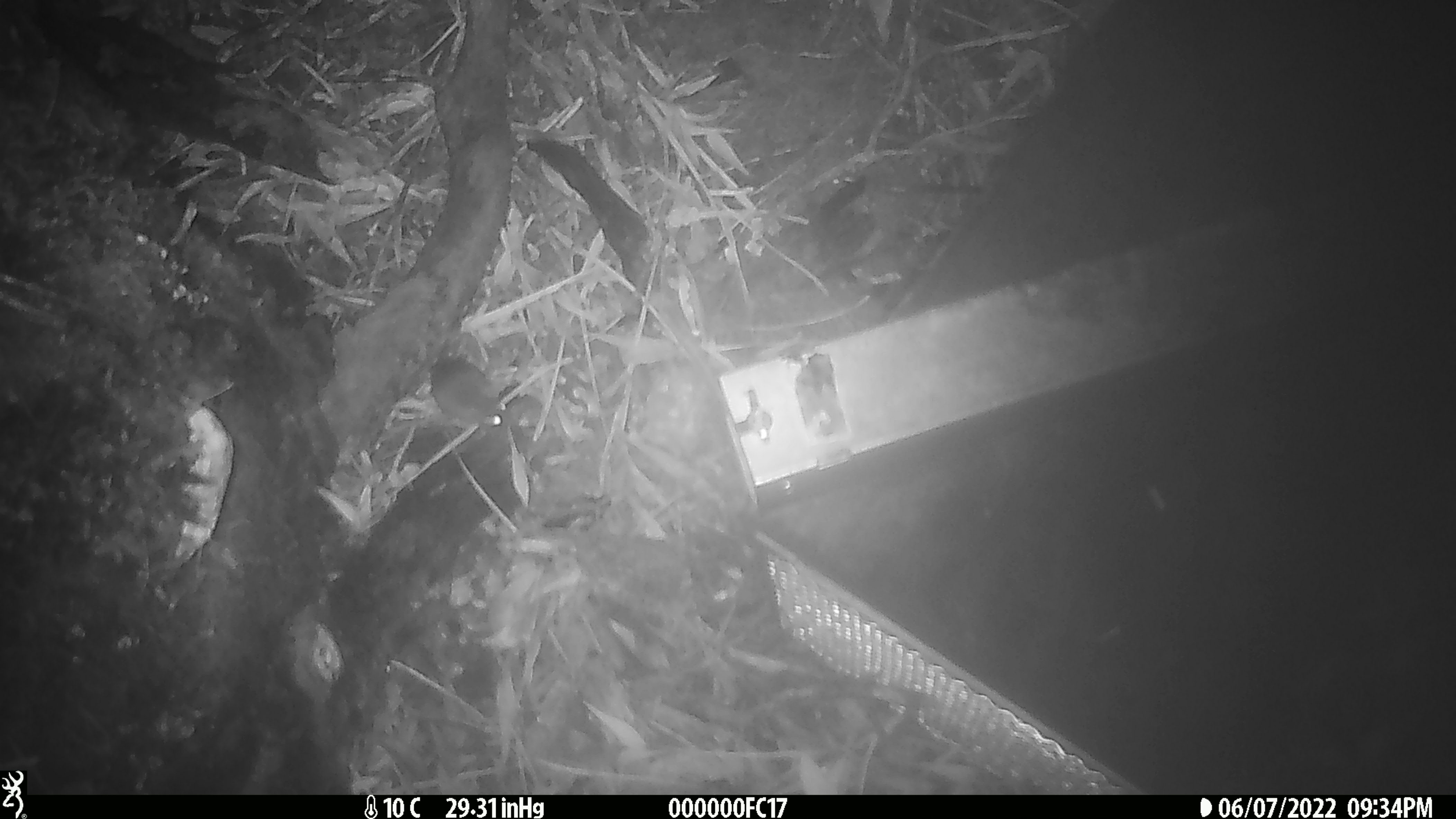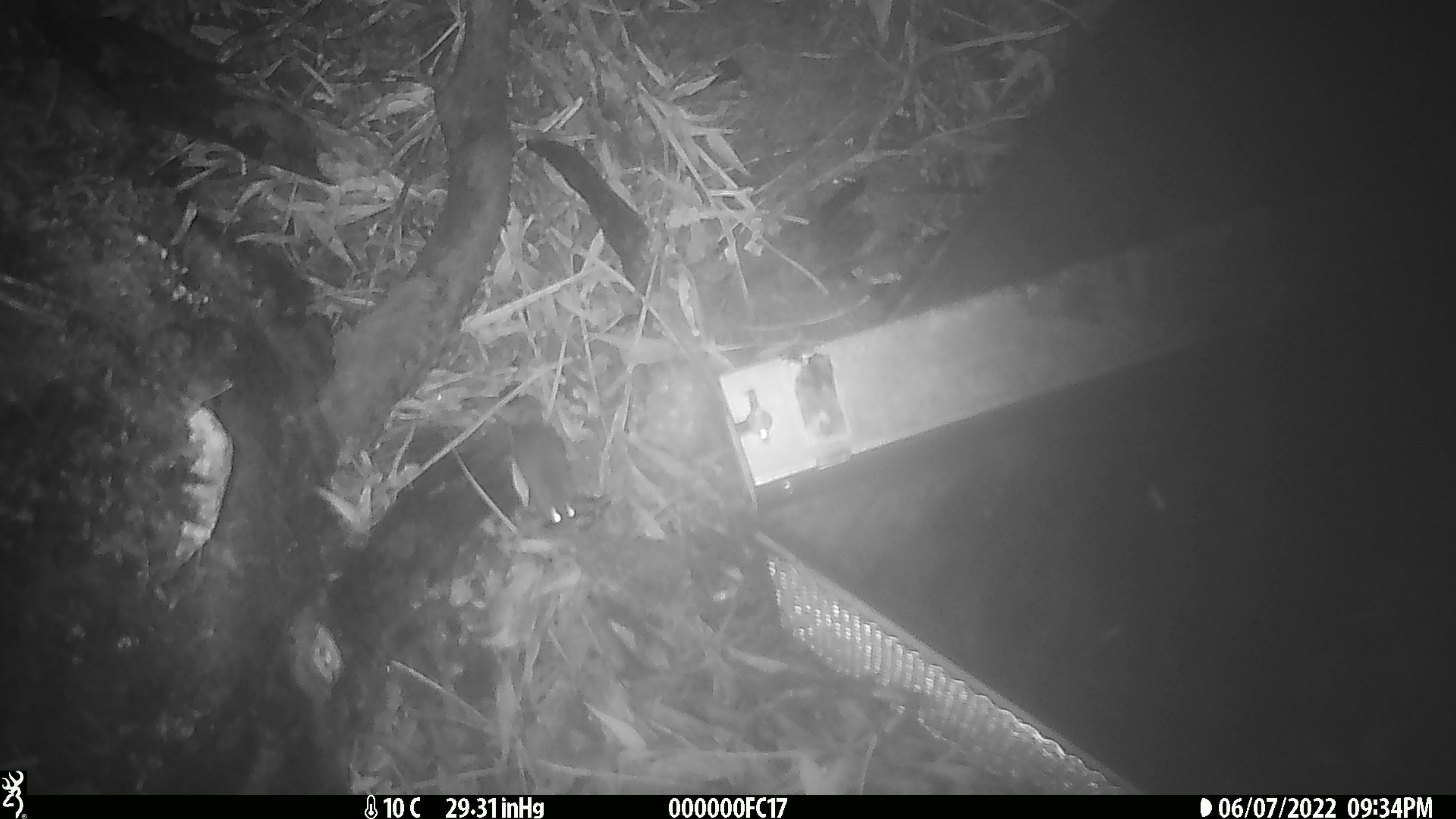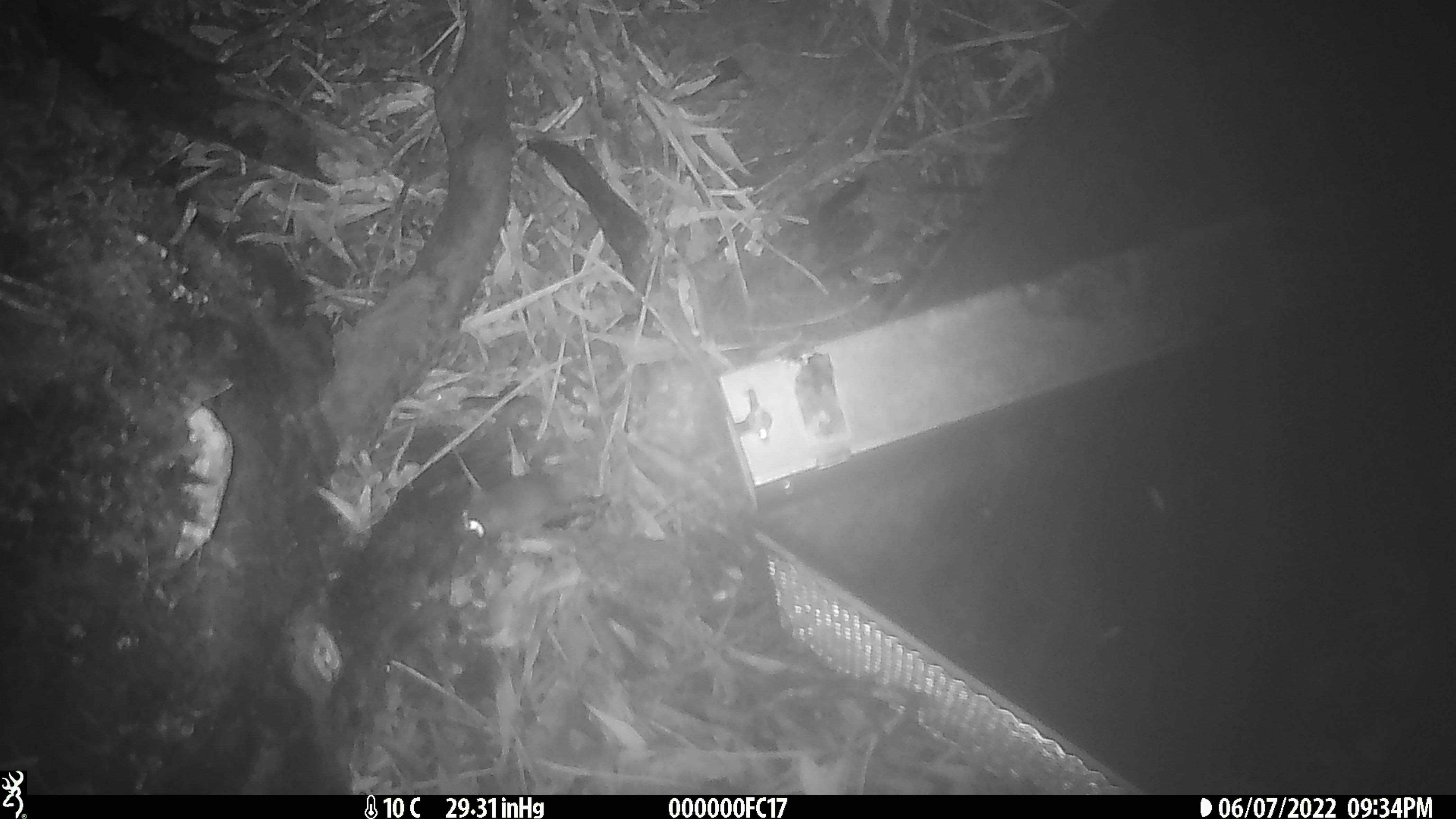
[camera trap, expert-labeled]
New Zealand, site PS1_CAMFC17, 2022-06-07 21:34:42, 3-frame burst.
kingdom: Animalia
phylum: Chordata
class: Mammalia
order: Rodentia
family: Muridae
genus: Mus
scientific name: Mus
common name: mouse